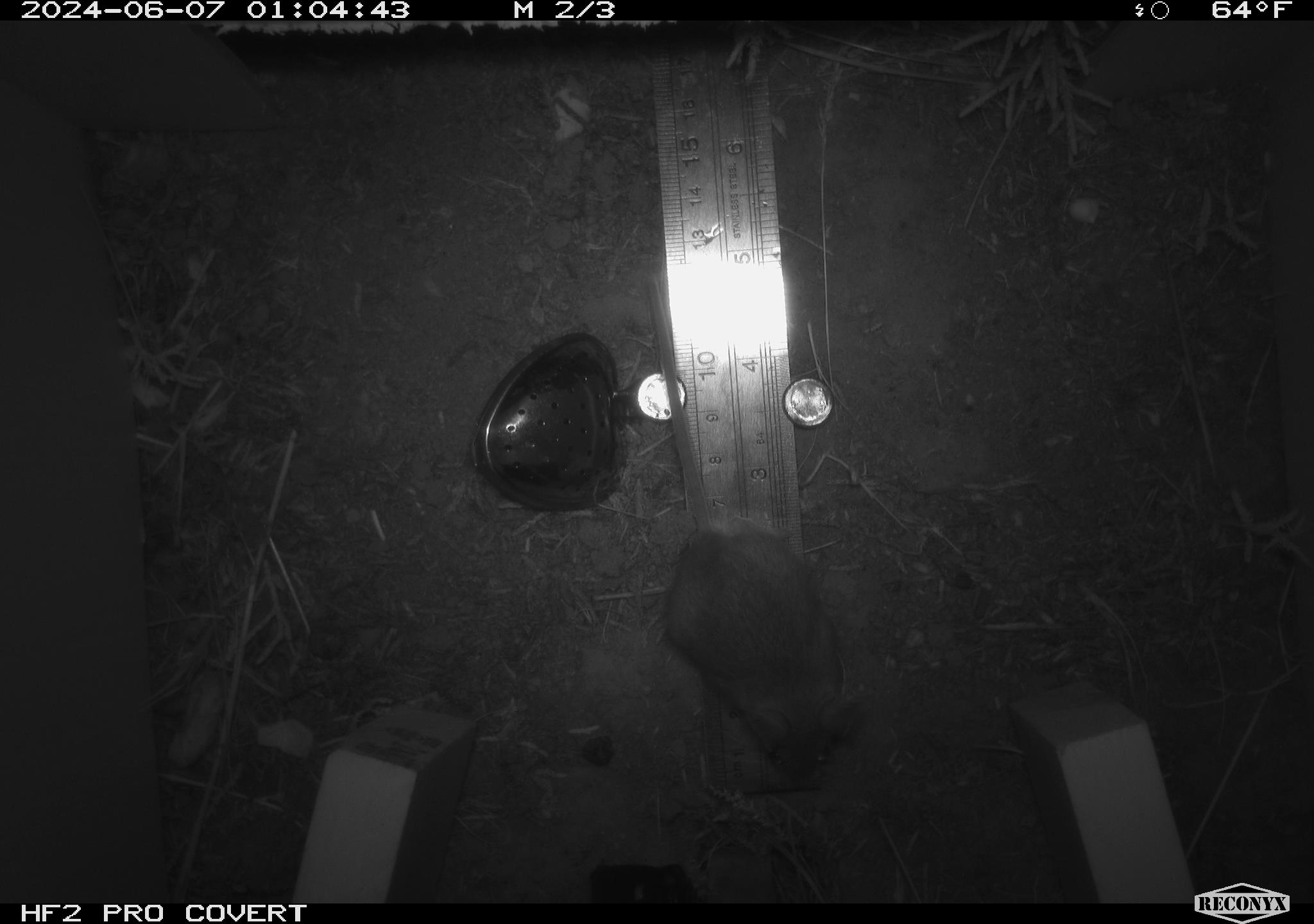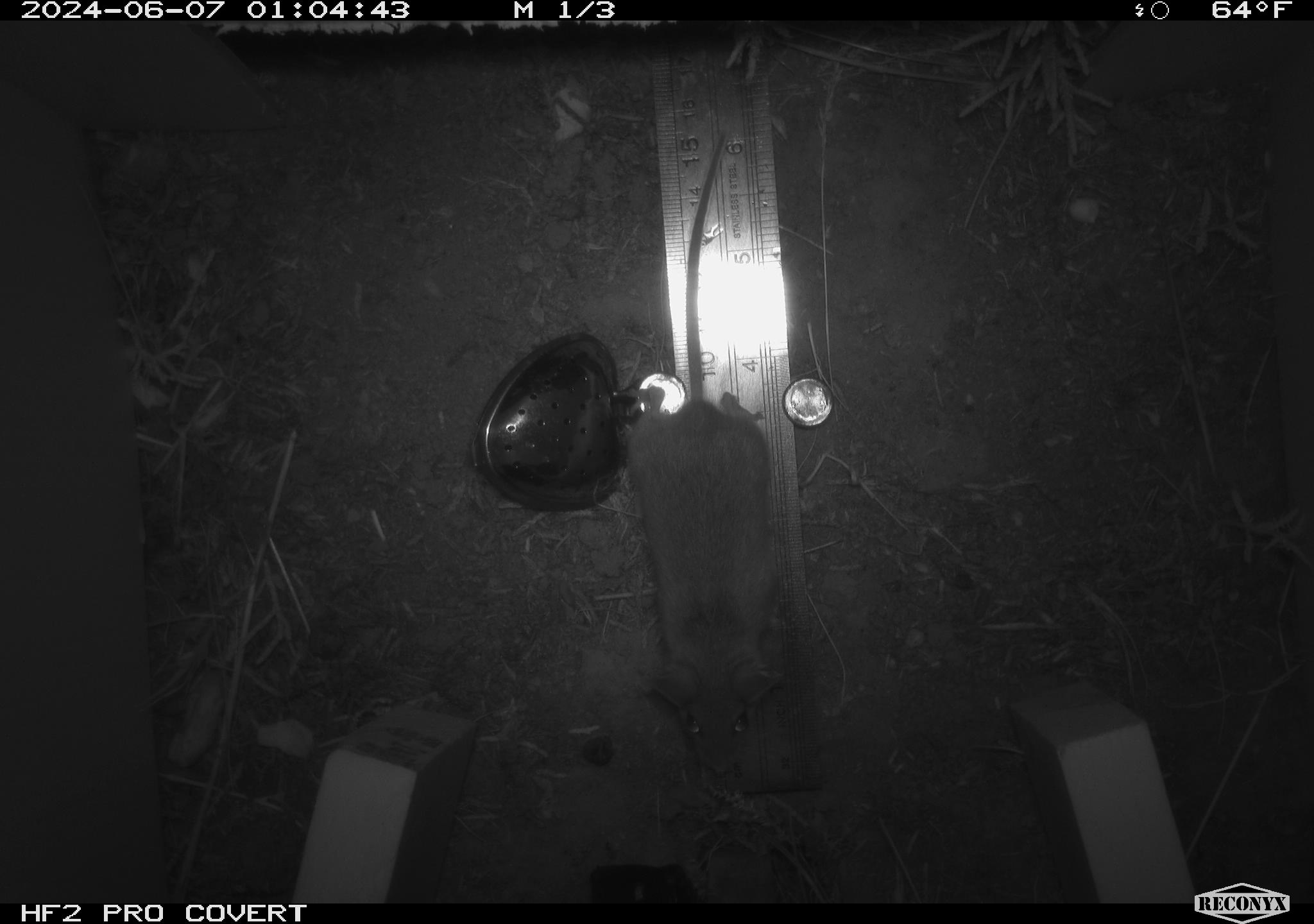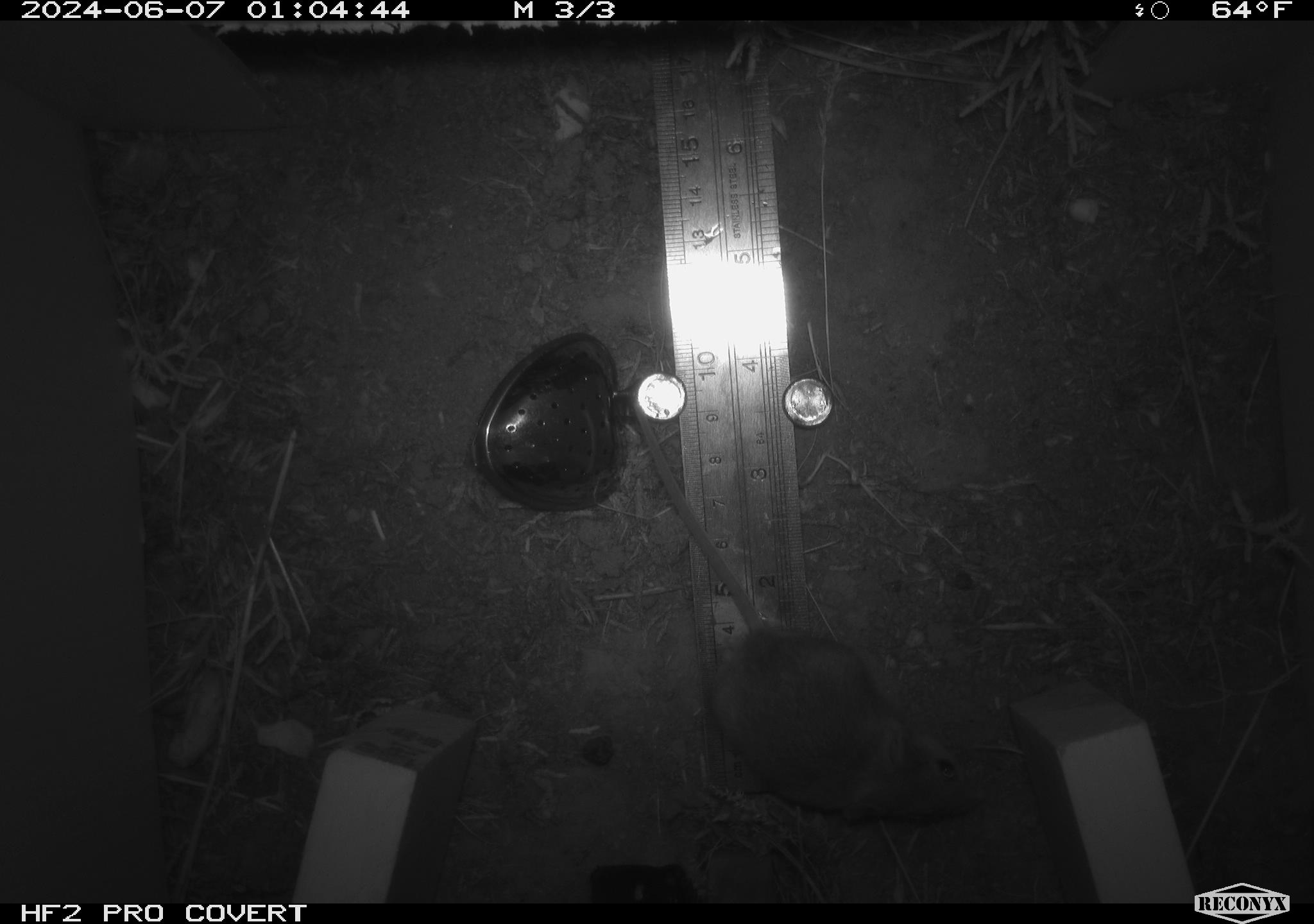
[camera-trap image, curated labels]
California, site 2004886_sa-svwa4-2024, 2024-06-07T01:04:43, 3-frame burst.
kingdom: Animalia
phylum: Chordata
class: Mammalia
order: Rodentia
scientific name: Rodentia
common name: mouse species